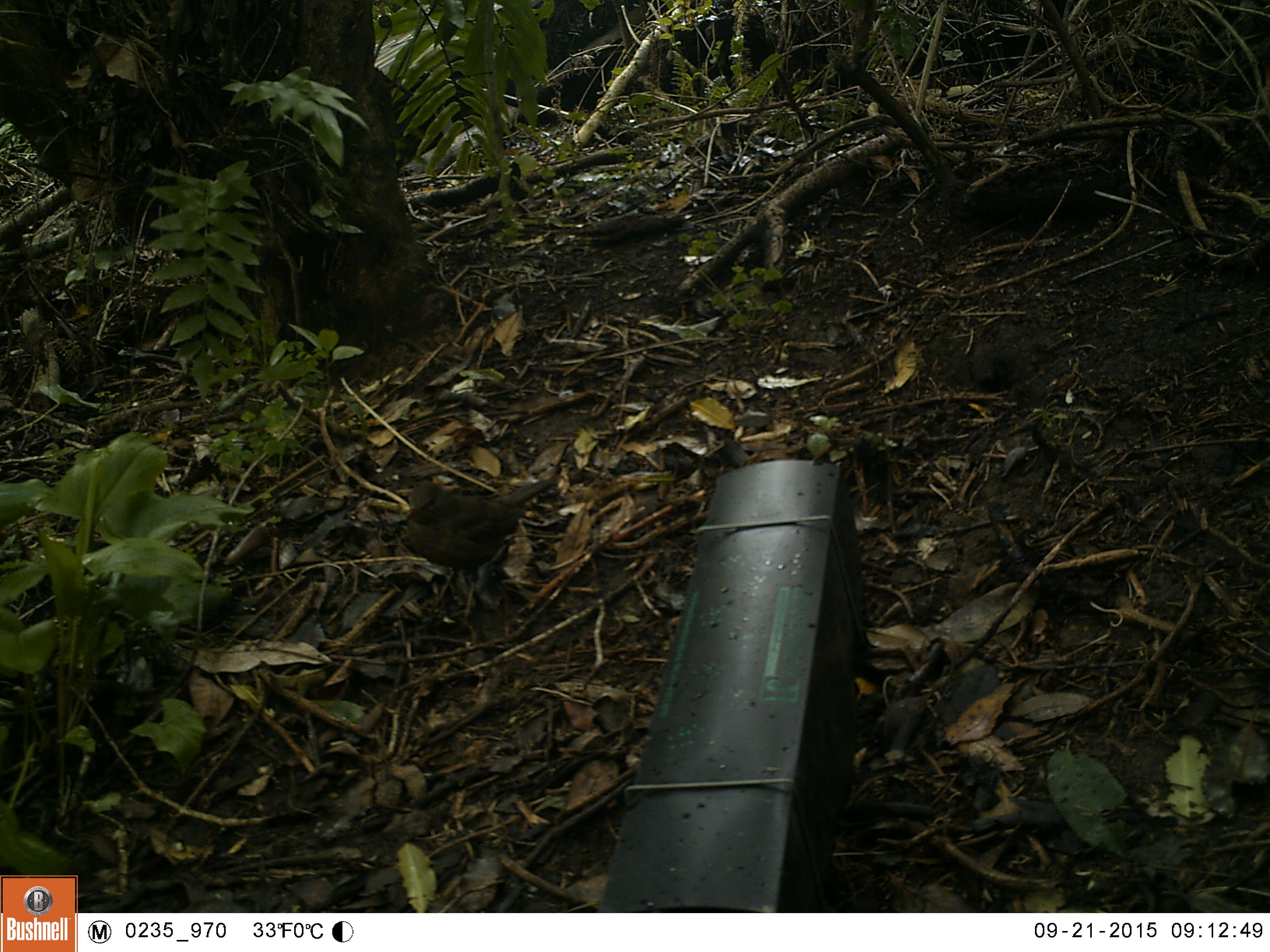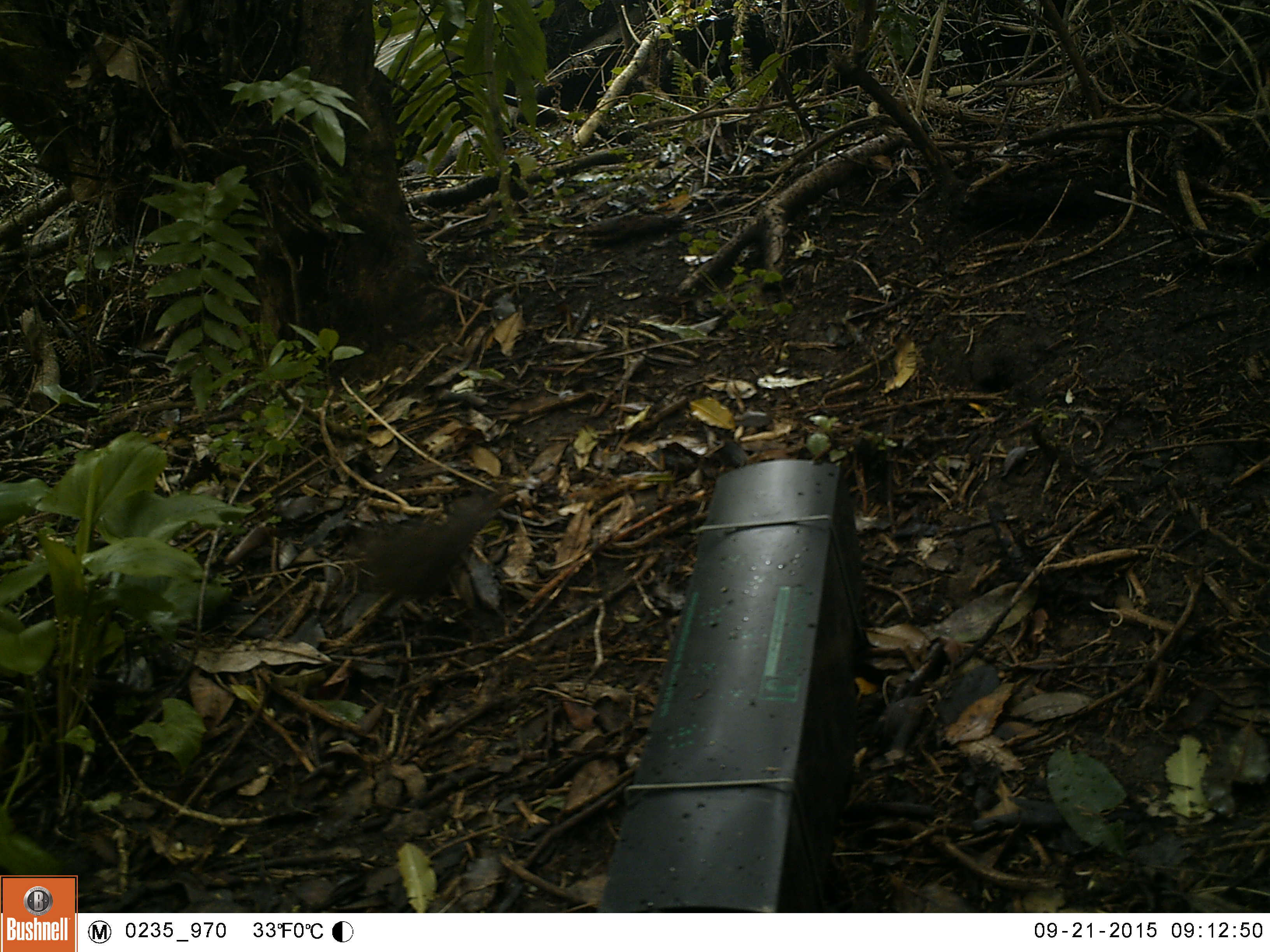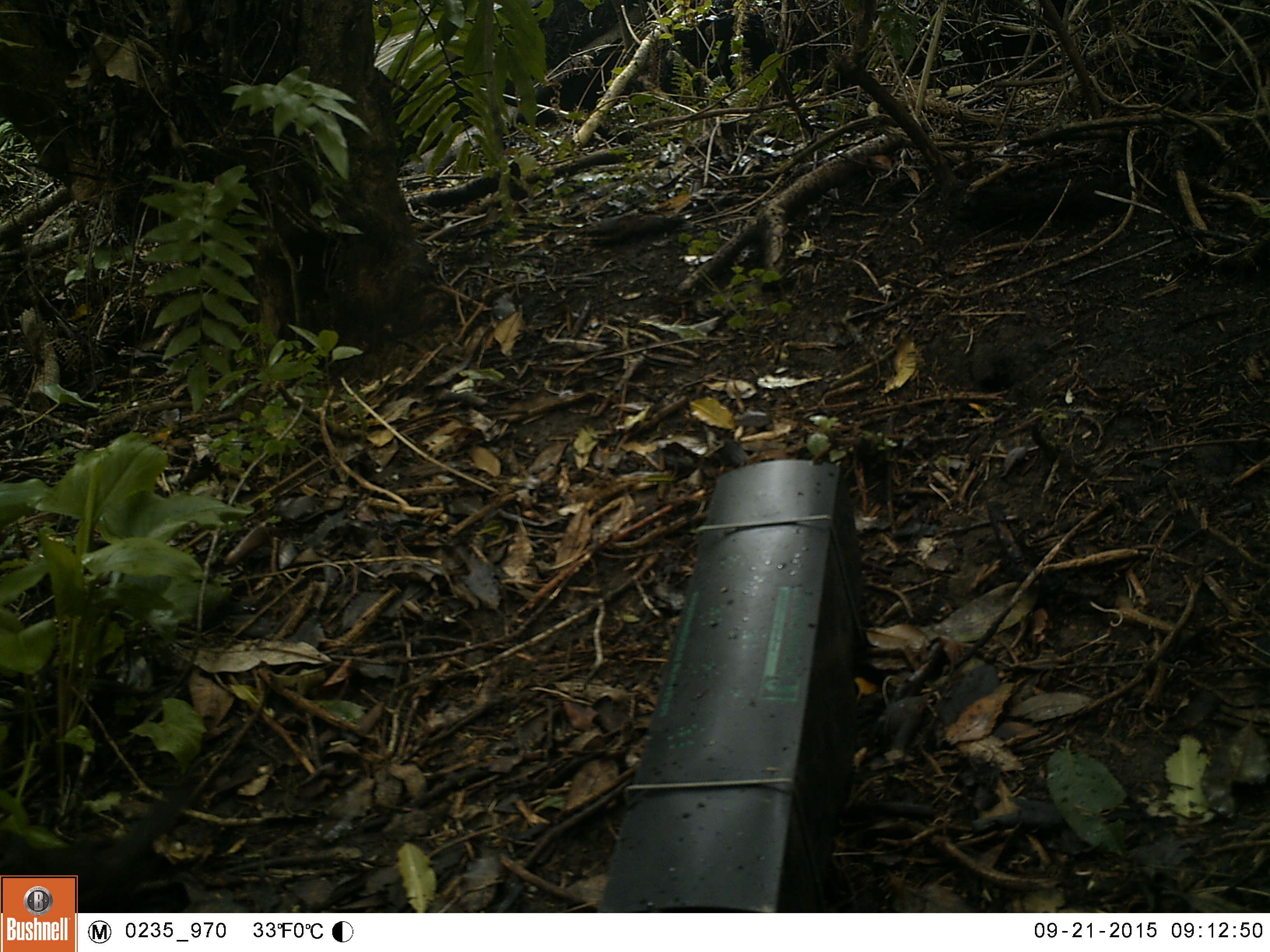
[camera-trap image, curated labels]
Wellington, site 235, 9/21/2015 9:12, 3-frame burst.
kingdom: Animalia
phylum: Chordata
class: Aves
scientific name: Aves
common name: bird